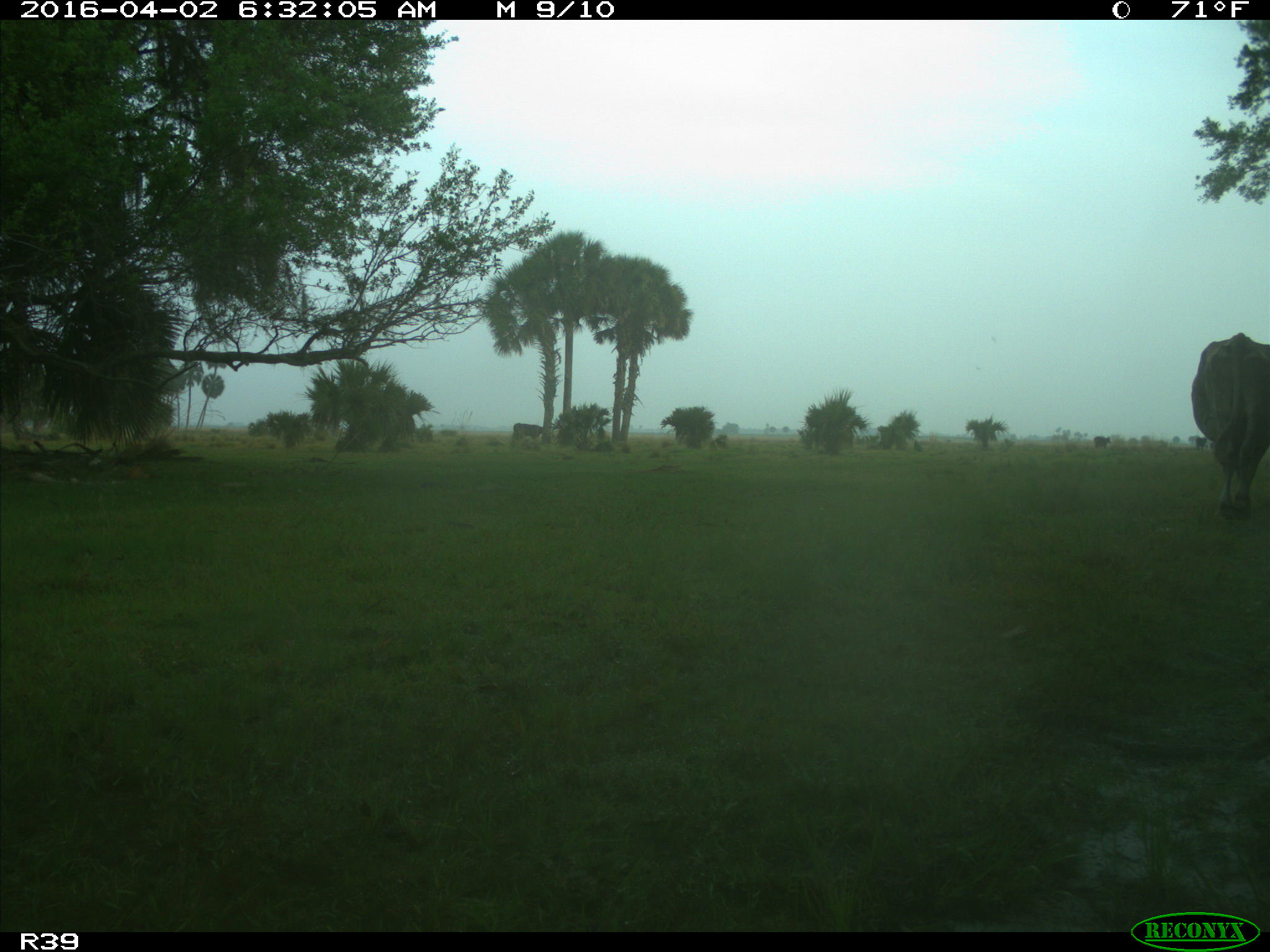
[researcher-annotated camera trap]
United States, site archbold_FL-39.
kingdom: Animalia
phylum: Chordata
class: Mammalia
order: Artiodactyla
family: Bovidae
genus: Bos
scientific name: Bos taurus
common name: domestic cow